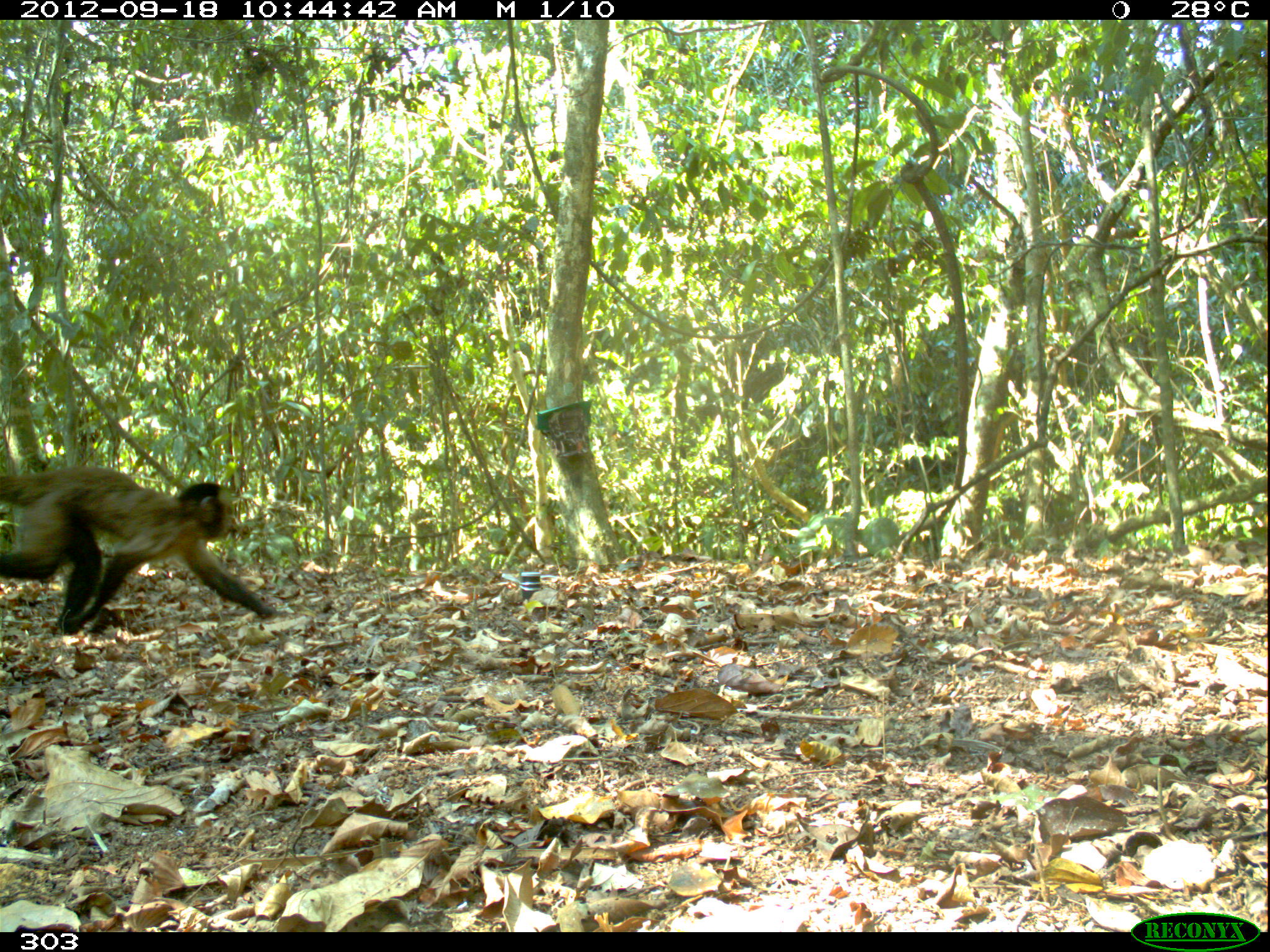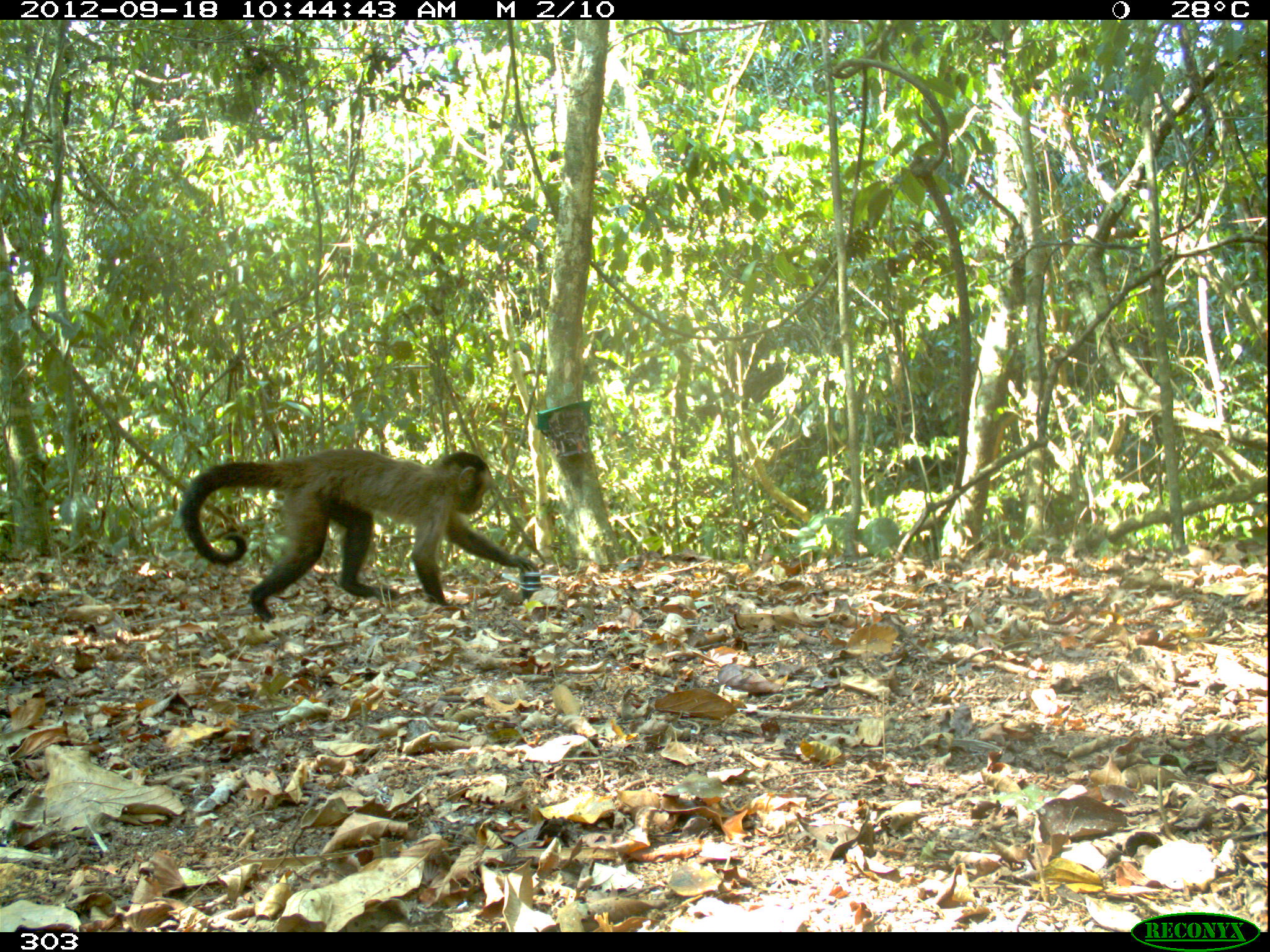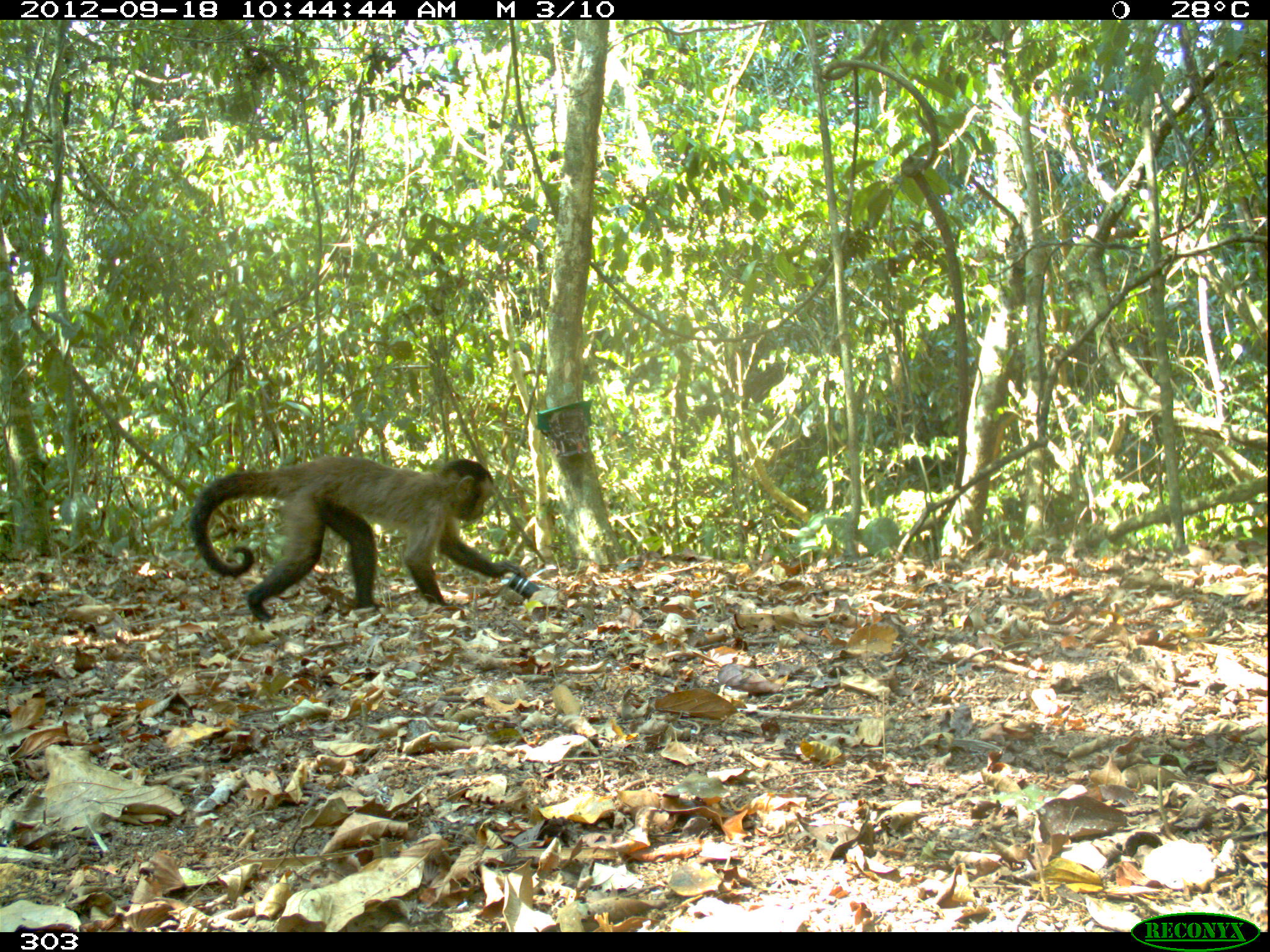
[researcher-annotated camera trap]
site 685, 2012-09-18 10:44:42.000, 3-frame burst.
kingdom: Animalia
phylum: Chordata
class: Mammalia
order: Primates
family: Cebidae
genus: Sapajus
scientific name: Sapajus apella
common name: tufted capuchin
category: cebus apella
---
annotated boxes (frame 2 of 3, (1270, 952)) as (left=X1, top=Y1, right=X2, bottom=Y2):
cebus apella: (left=177, top=446, right=539, bottom=619)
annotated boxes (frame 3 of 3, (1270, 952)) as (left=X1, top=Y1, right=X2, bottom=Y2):
cebus apella: (left=185, top=453, right=528, bottom=621)